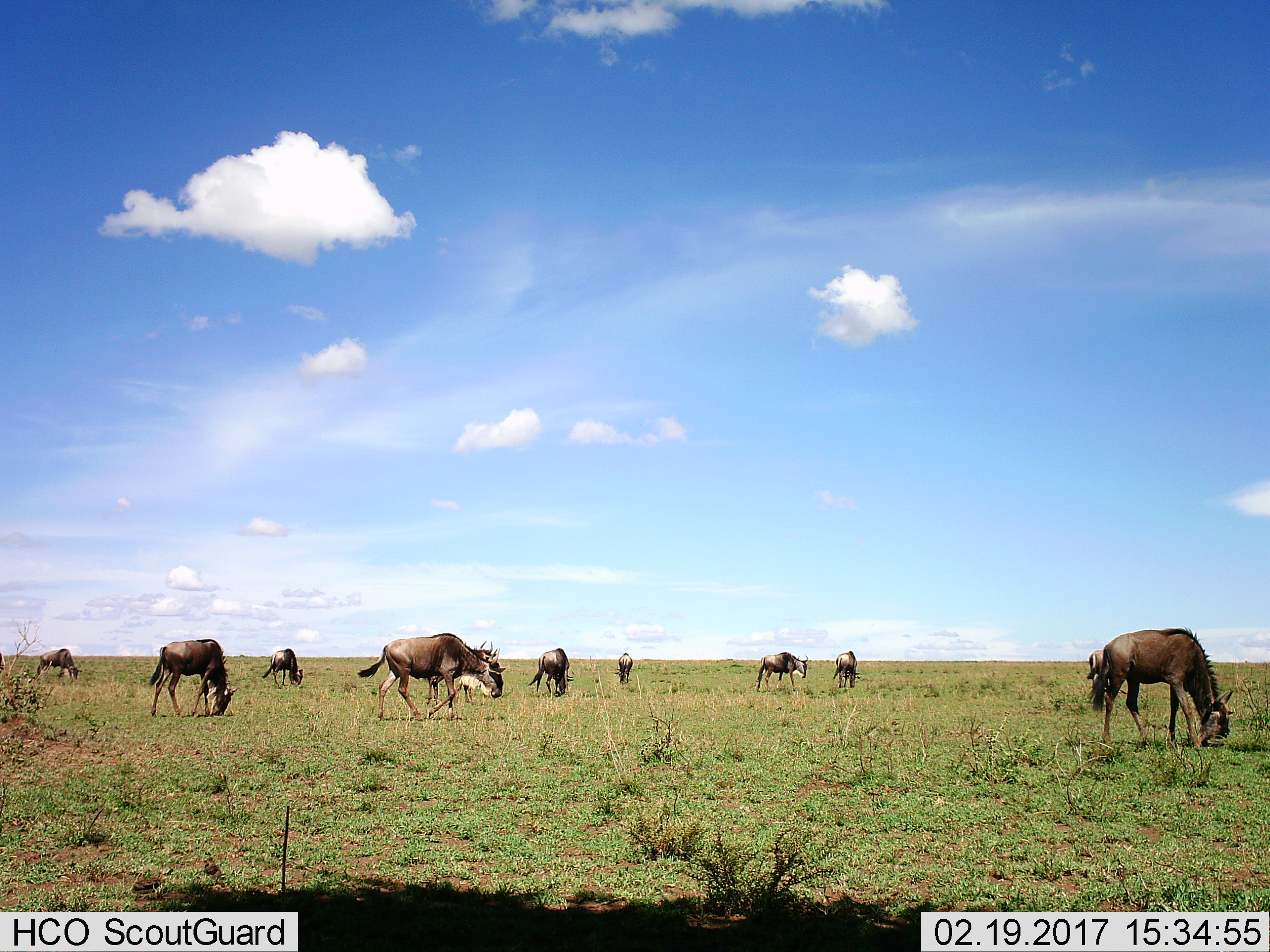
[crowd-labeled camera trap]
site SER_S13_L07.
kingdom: Animalia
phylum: Chordata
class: Mammalia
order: Artiodactyla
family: Bovidae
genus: Connochaetes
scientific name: Connochaetes taurinus taurinus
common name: blue wildebeest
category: wildebeestblue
Wildebeestblue (blue wildebeest) (Connochaetes taurinus taurinus), count 10. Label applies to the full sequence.